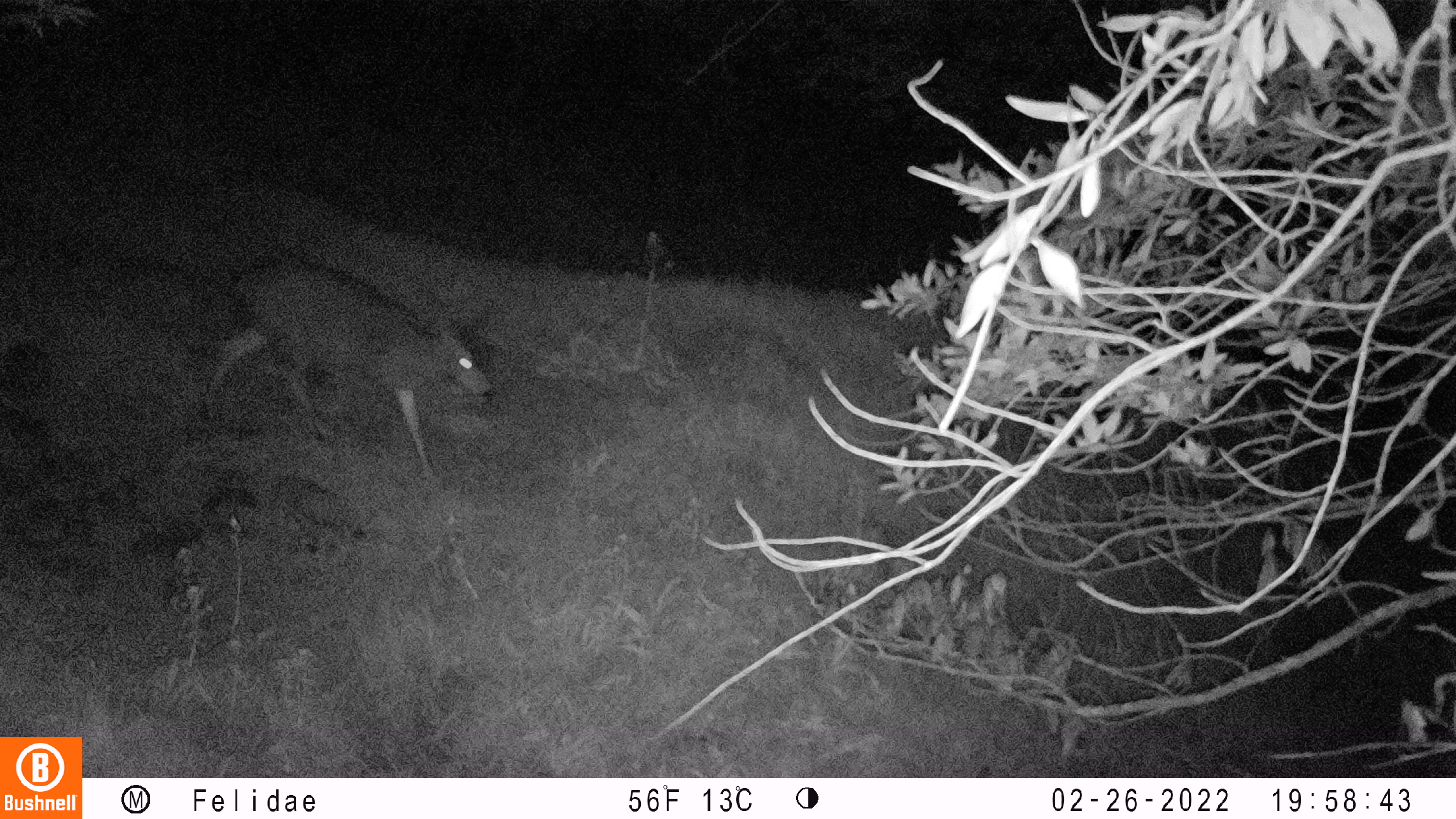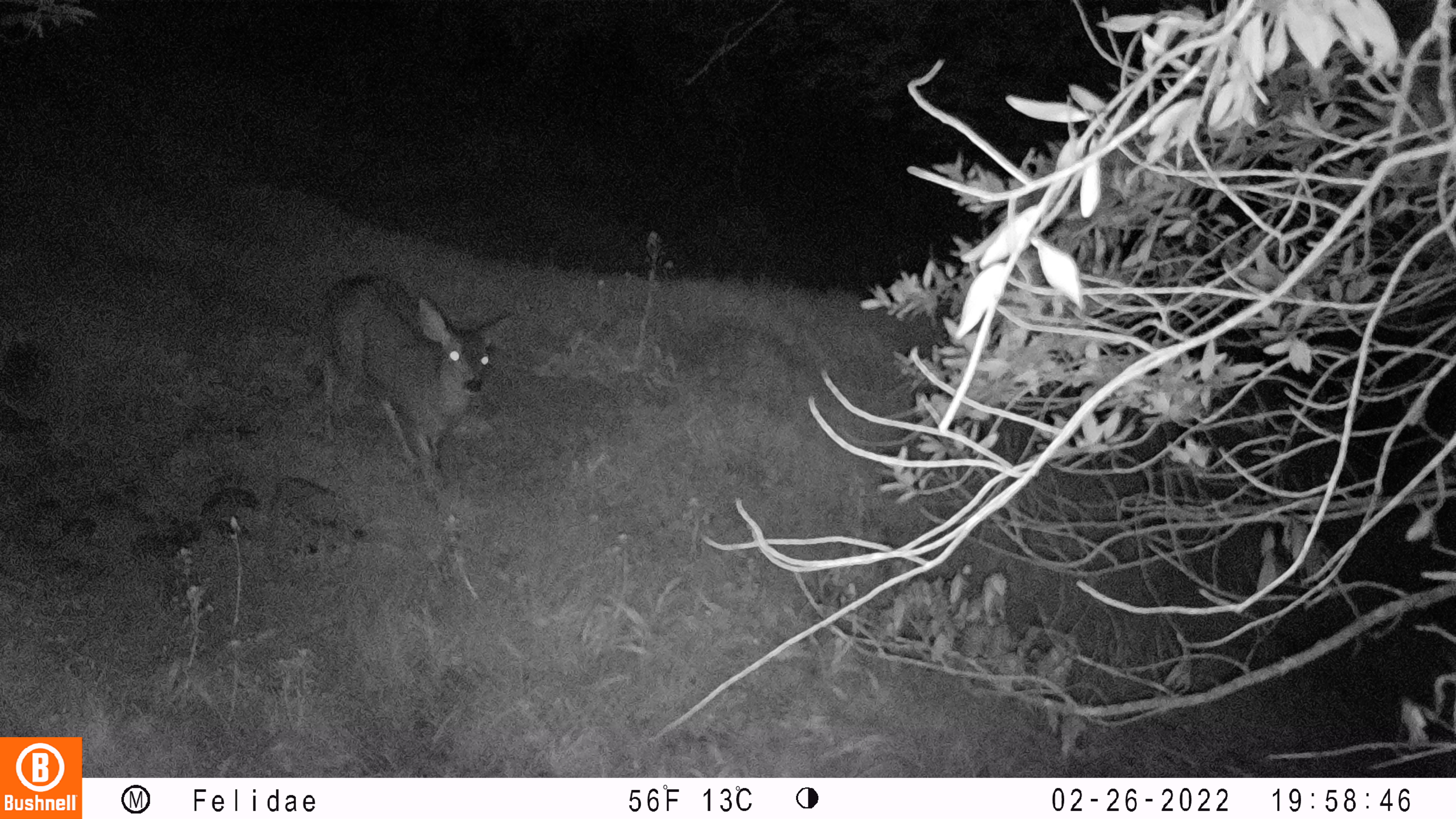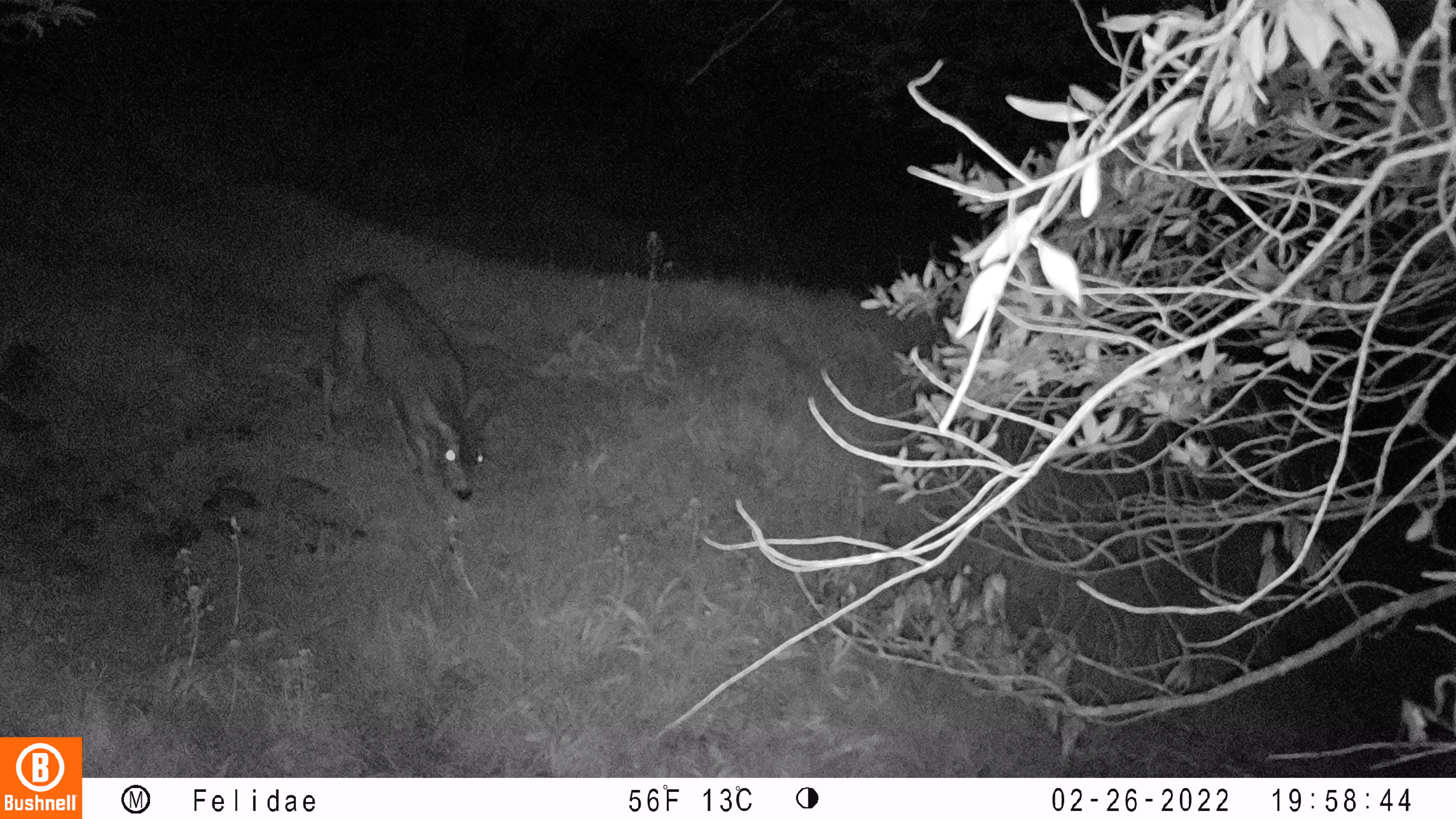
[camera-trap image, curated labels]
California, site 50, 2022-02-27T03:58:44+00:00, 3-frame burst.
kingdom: Animalia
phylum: Chordata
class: Mammalia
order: Artiodactyla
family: Cervidae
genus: Odocoileus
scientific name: Odocoileus hemionus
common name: mule deer